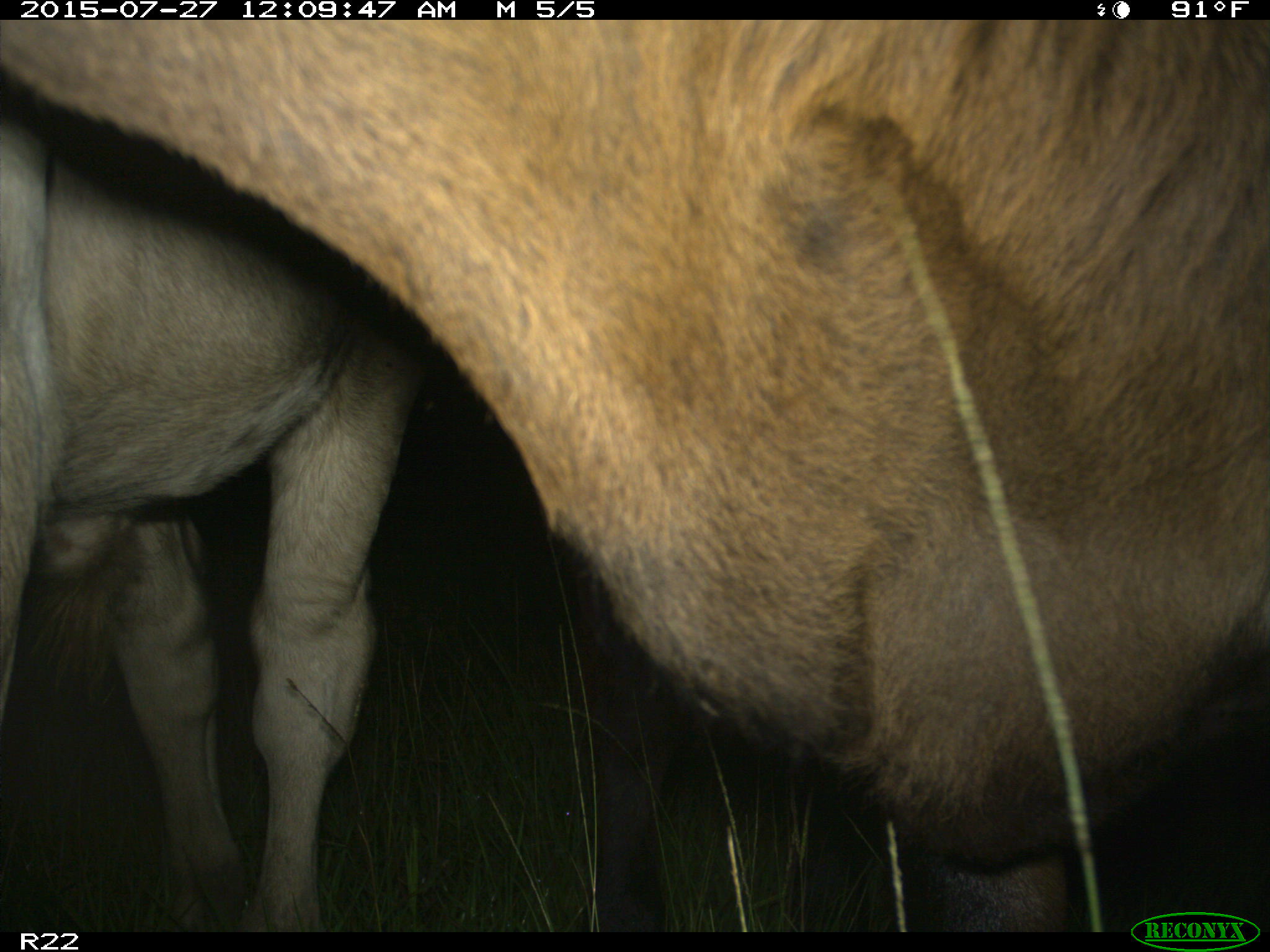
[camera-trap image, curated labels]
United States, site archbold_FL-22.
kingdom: Animalia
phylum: Chordata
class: Mammalia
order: Artiodactyla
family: Bovidae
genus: Bos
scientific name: Bos taurus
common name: domestic cow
Bos taurus (domestic cow).